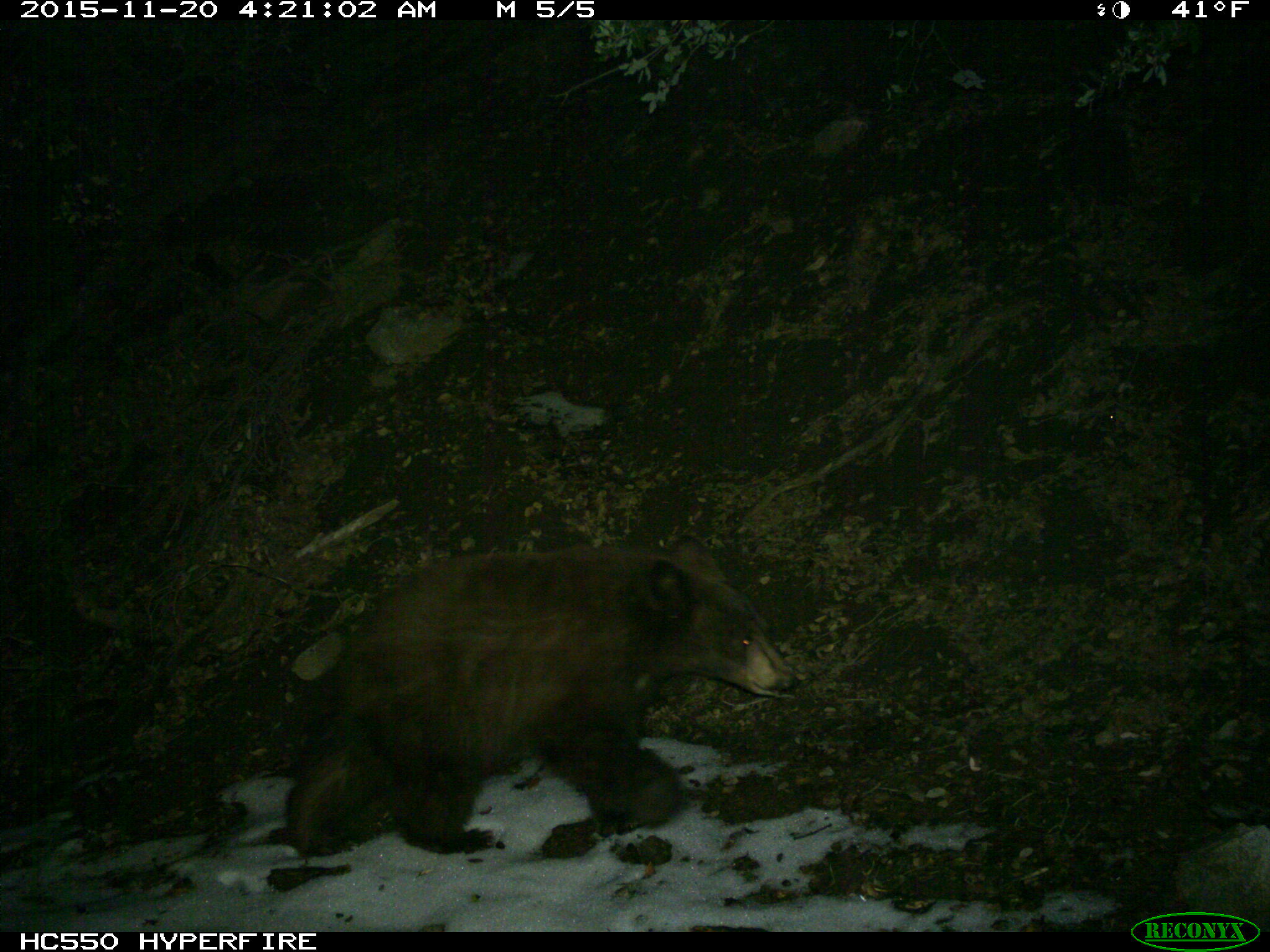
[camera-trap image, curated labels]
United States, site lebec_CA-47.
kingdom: Animalia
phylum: Chordata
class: Mammalia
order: Carnivora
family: Ursidae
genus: Ursus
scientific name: Ursus americanus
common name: american black bear